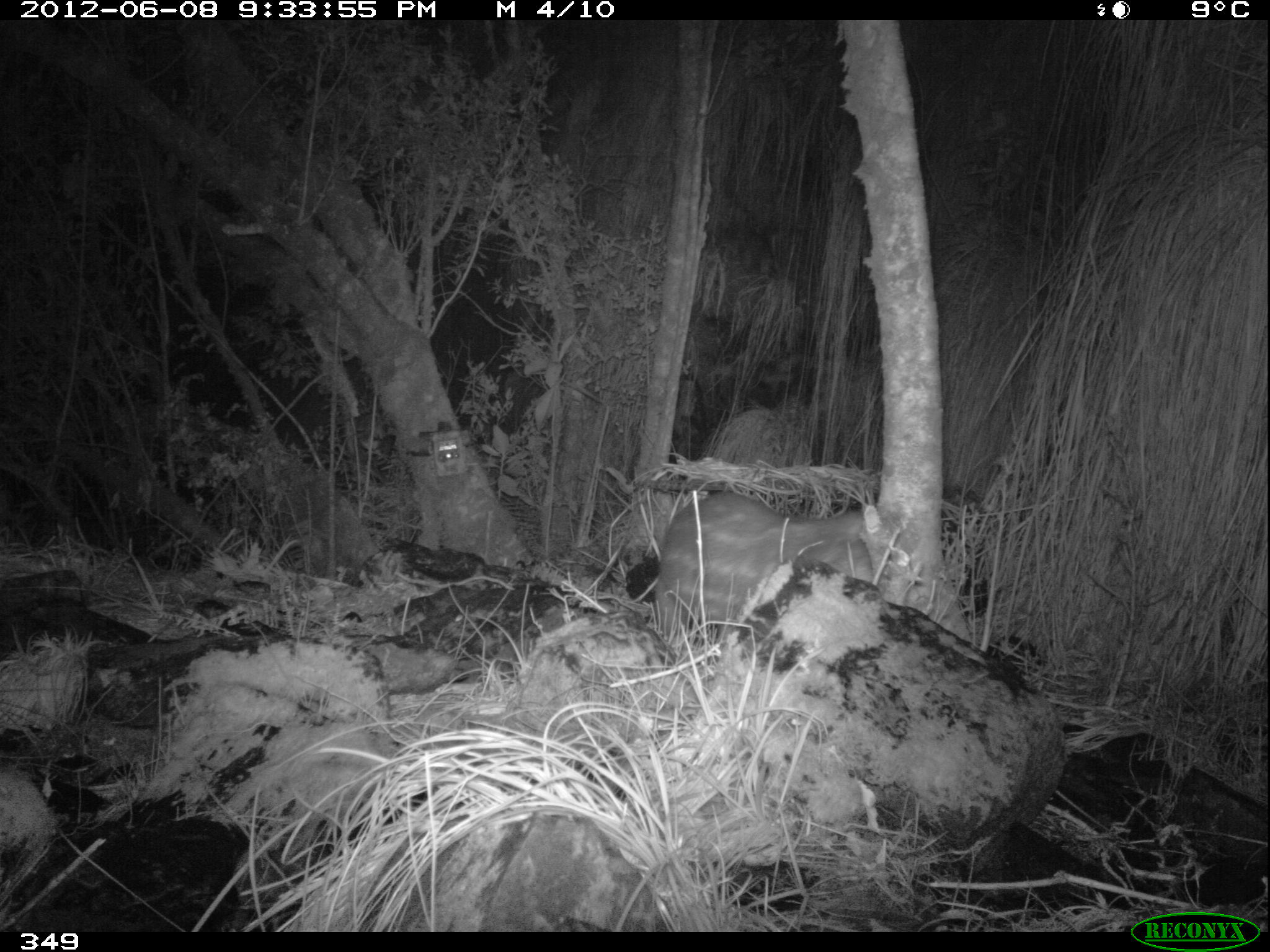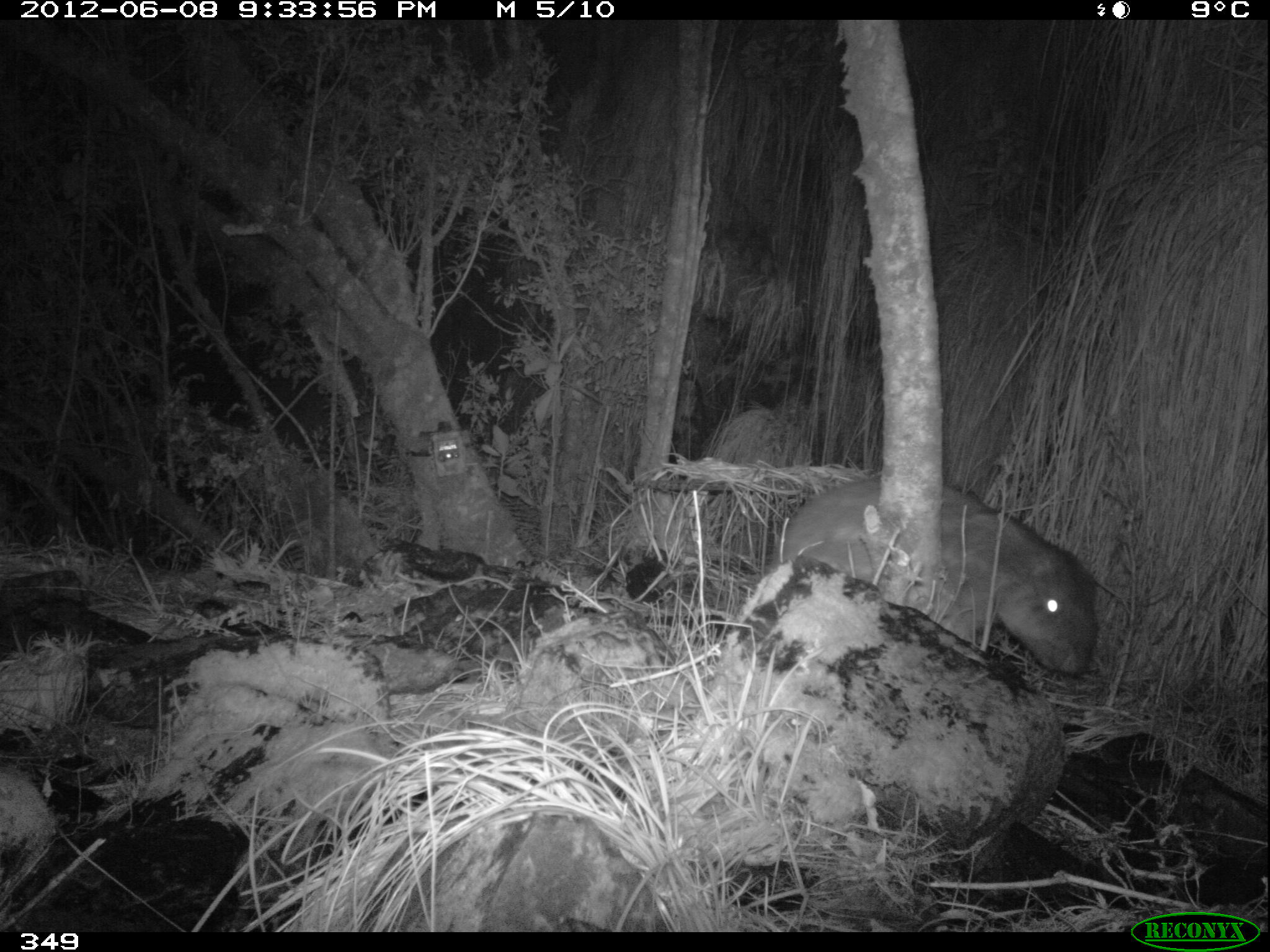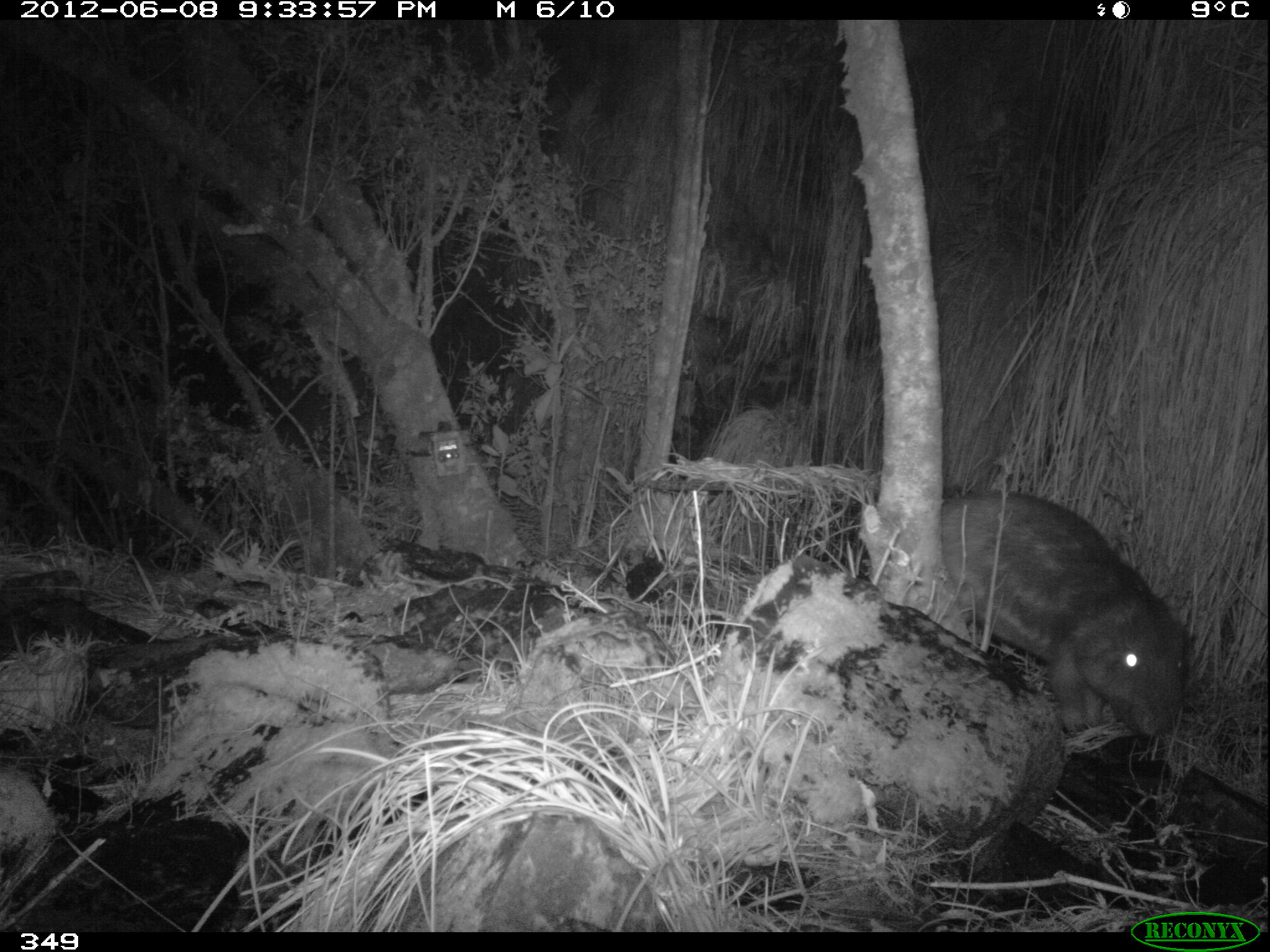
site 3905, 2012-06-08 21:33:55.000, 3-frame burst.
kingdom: Animalia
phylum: Chordata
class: Mammalia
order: Rodentia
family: Cuniculidae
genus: Cuniculus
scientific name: Cuniculus taczanowskii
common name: mountain paca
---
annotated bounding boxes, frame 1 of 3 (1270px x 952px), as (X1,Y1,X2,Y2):
cuniculus taczanowskii: (654,491,873,638)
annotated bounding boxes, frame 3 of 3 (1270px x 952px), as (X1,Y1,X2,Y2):
cuniculus taczanowskii: (943,491,1188,740)